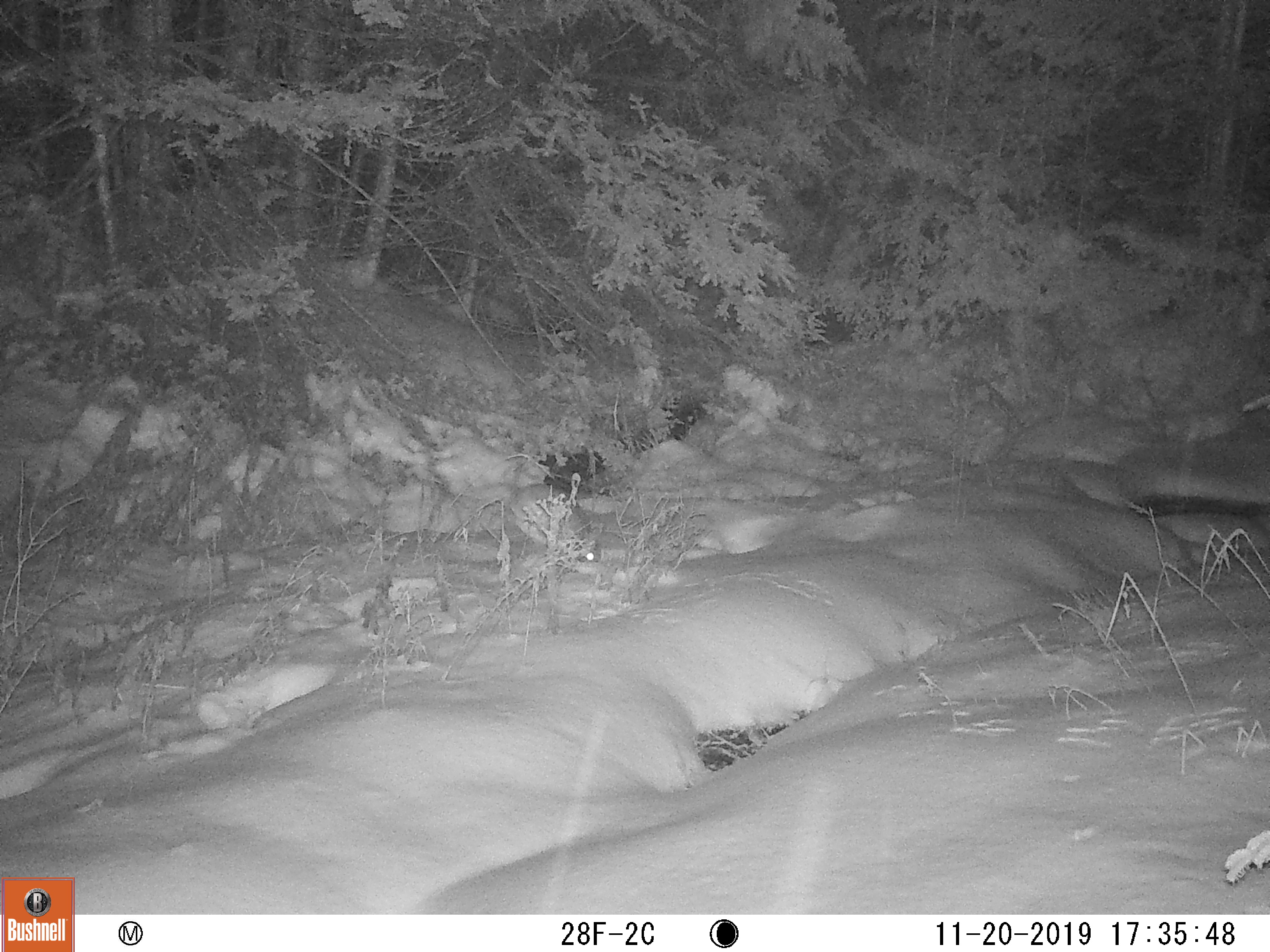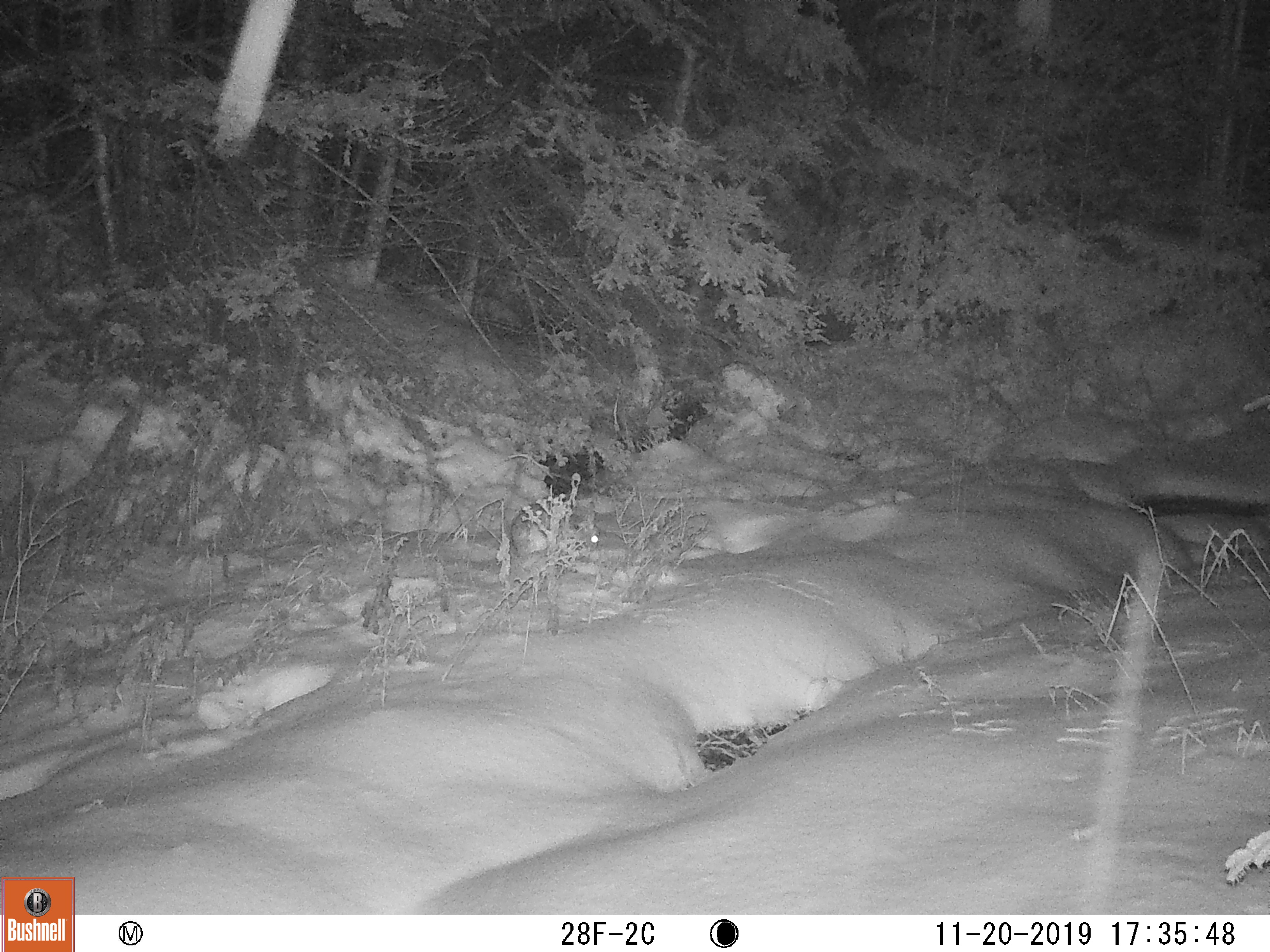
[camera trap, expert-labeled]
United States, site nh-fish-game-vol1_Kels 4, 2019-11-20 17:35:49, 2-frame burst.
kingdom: Animalia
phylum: Chordata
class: Mammalia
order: Lagomorpha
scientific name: Lagomorpha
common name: rabbit or hare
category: rabbit or hare sp.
Rabbit or hare sp. (rabbit or hare) (Lagomorpha).